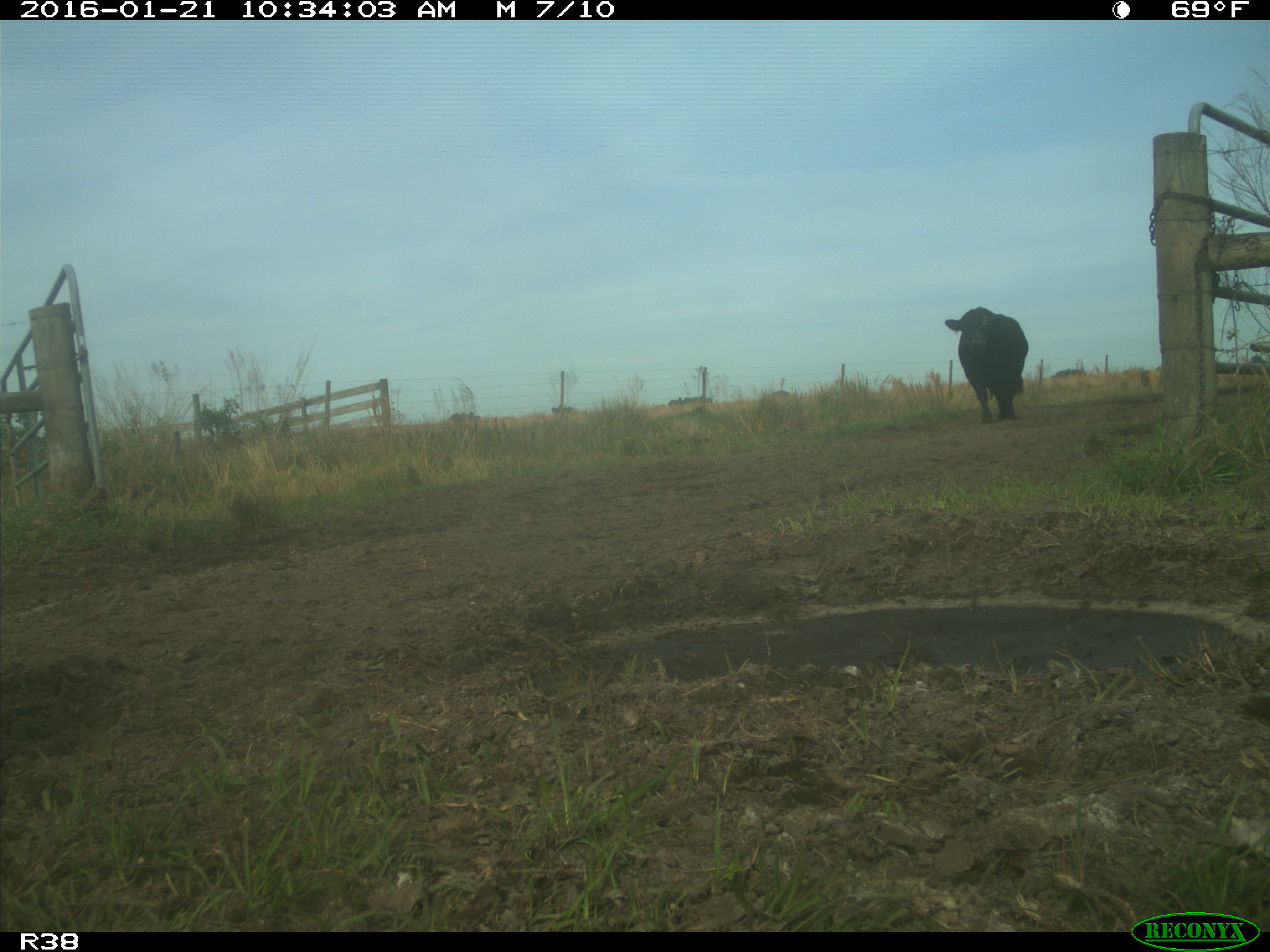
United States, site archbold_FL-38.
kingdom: Animalia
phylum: Chordata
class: Mammalia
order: Artiodactyla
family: Bovidae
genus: Bos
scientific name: Bos taurus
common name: domestic cow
Bos taurus (domestic cow).